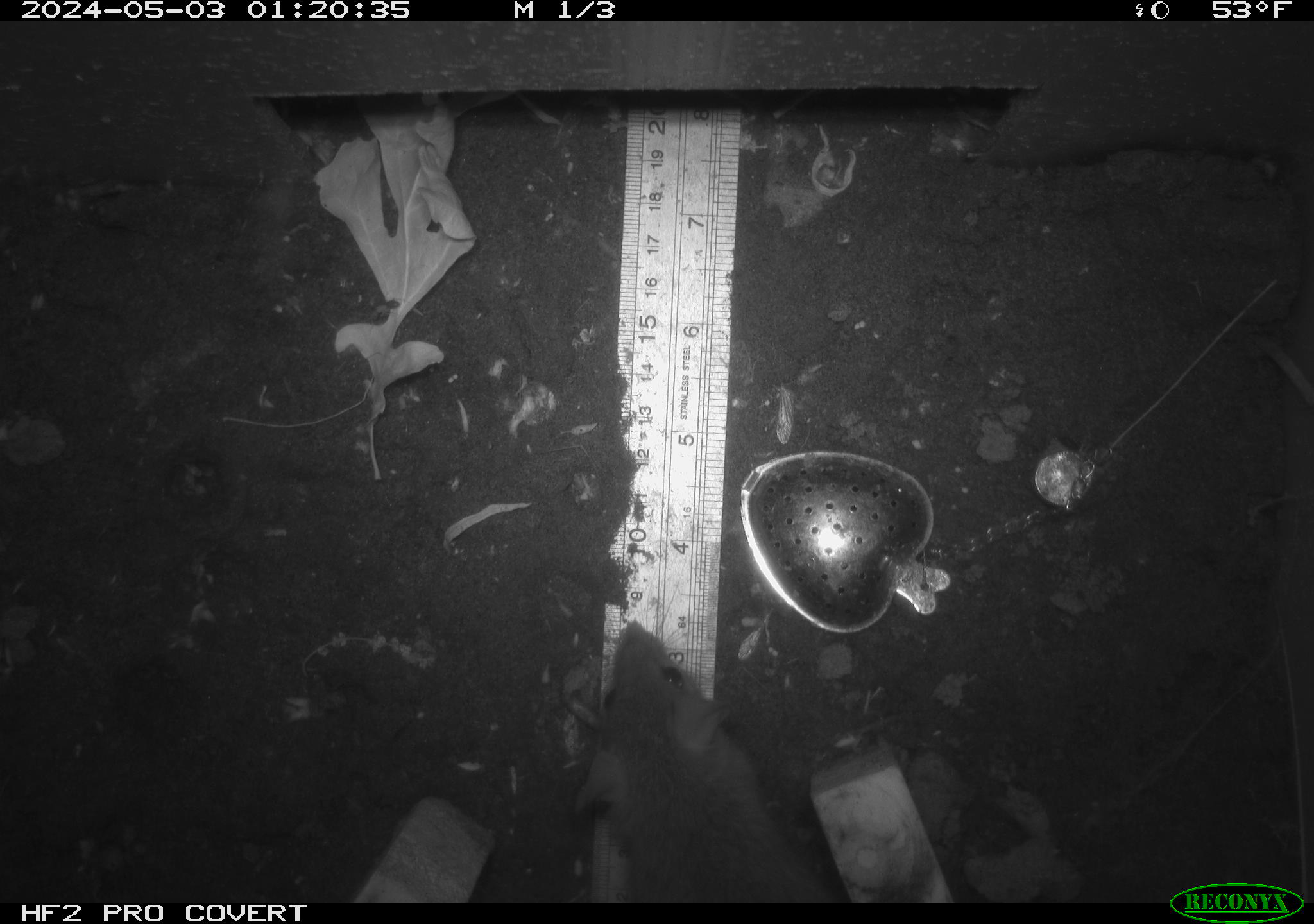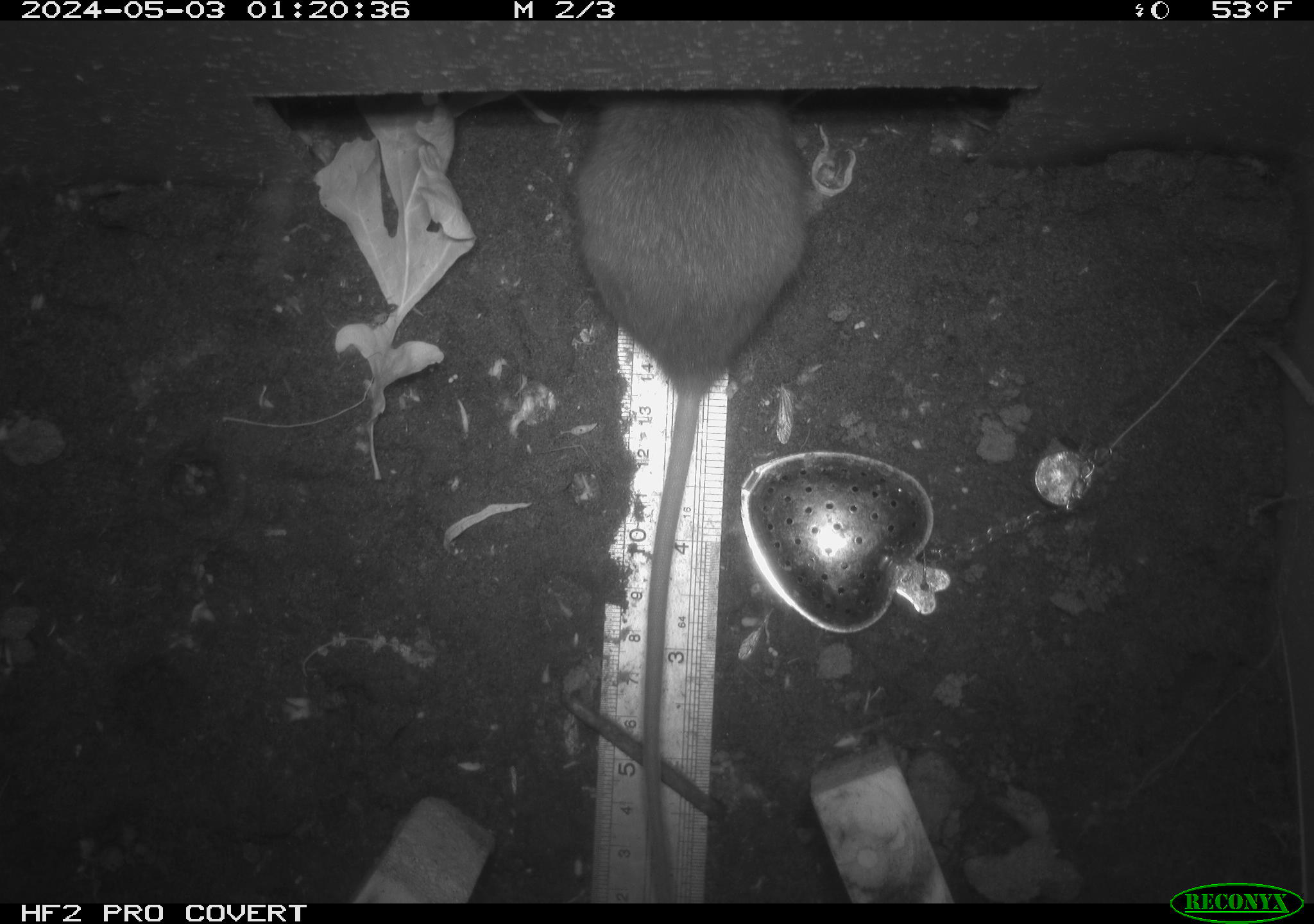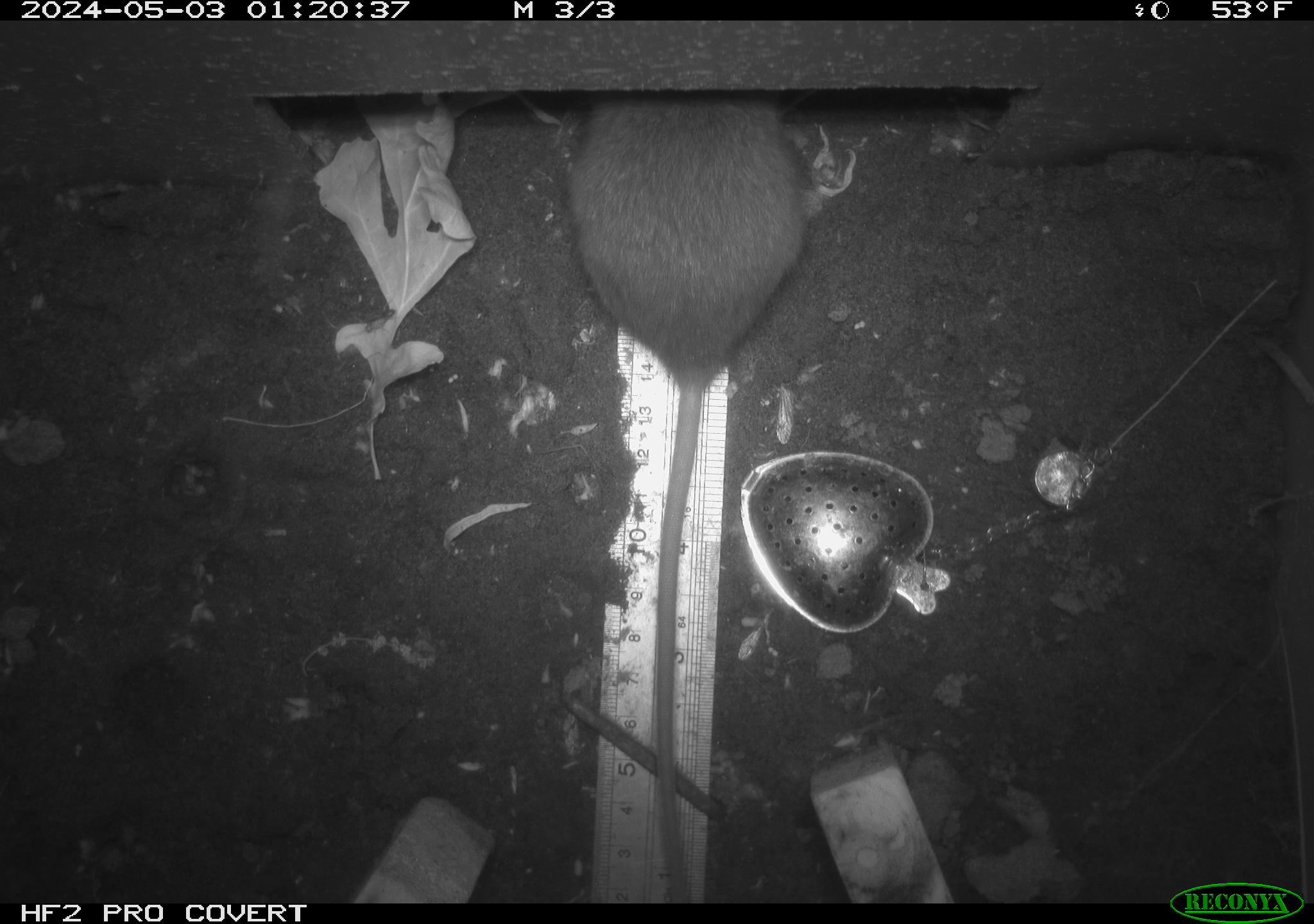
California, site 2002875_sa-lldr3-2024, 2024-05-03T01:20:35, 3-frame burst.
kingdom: Animalia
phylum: Chordata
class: Mammalia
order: Rodentia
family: Muridae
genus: Rattus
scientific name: Rattus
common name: rat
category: rattus species